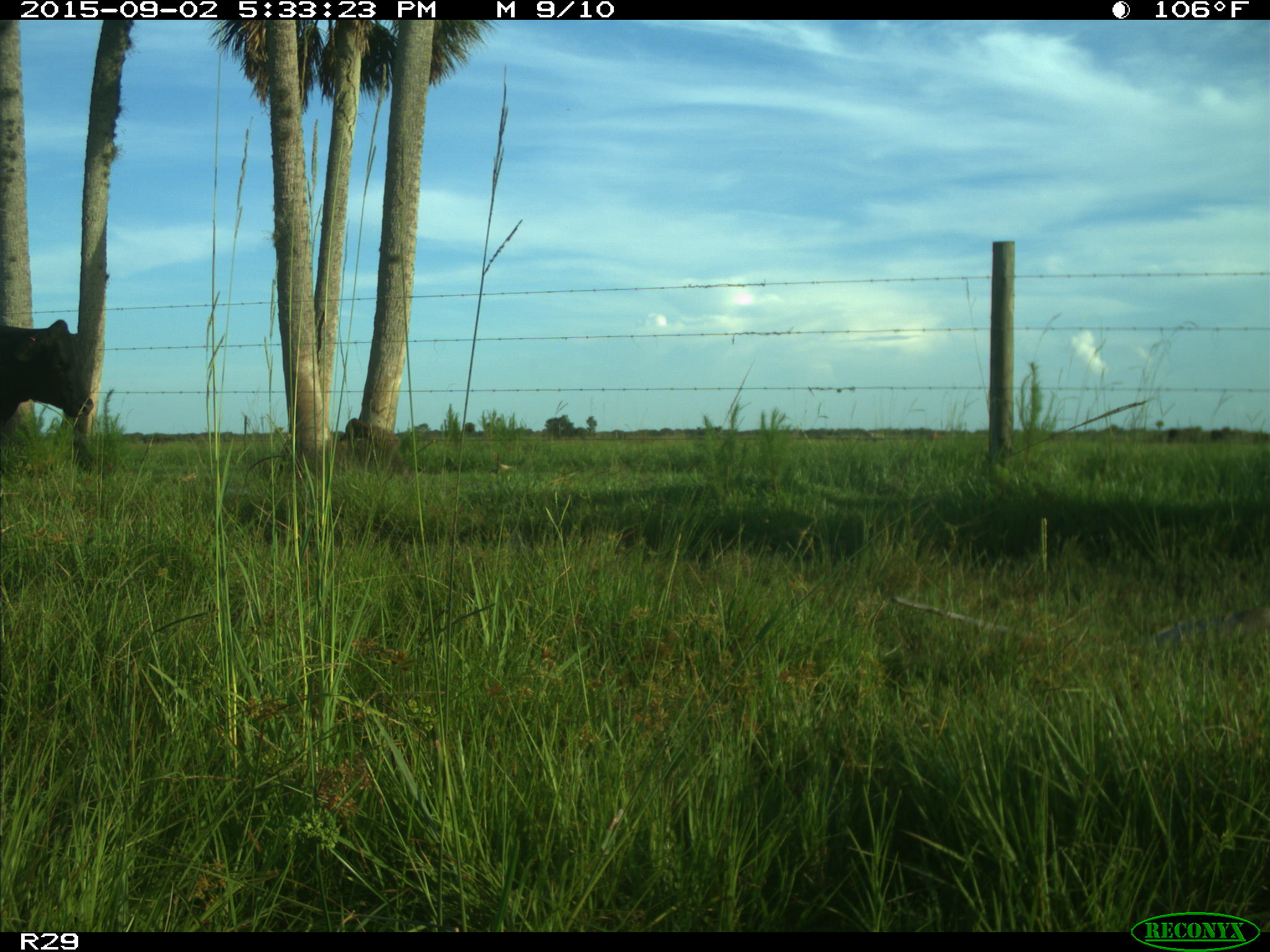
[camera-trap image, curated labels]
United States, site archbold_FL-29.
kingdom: Animalia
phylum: Chordata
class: Mammalia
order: Artiodactyla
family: Bovidae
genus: Bos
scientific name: Bos taurus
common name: domestic cow